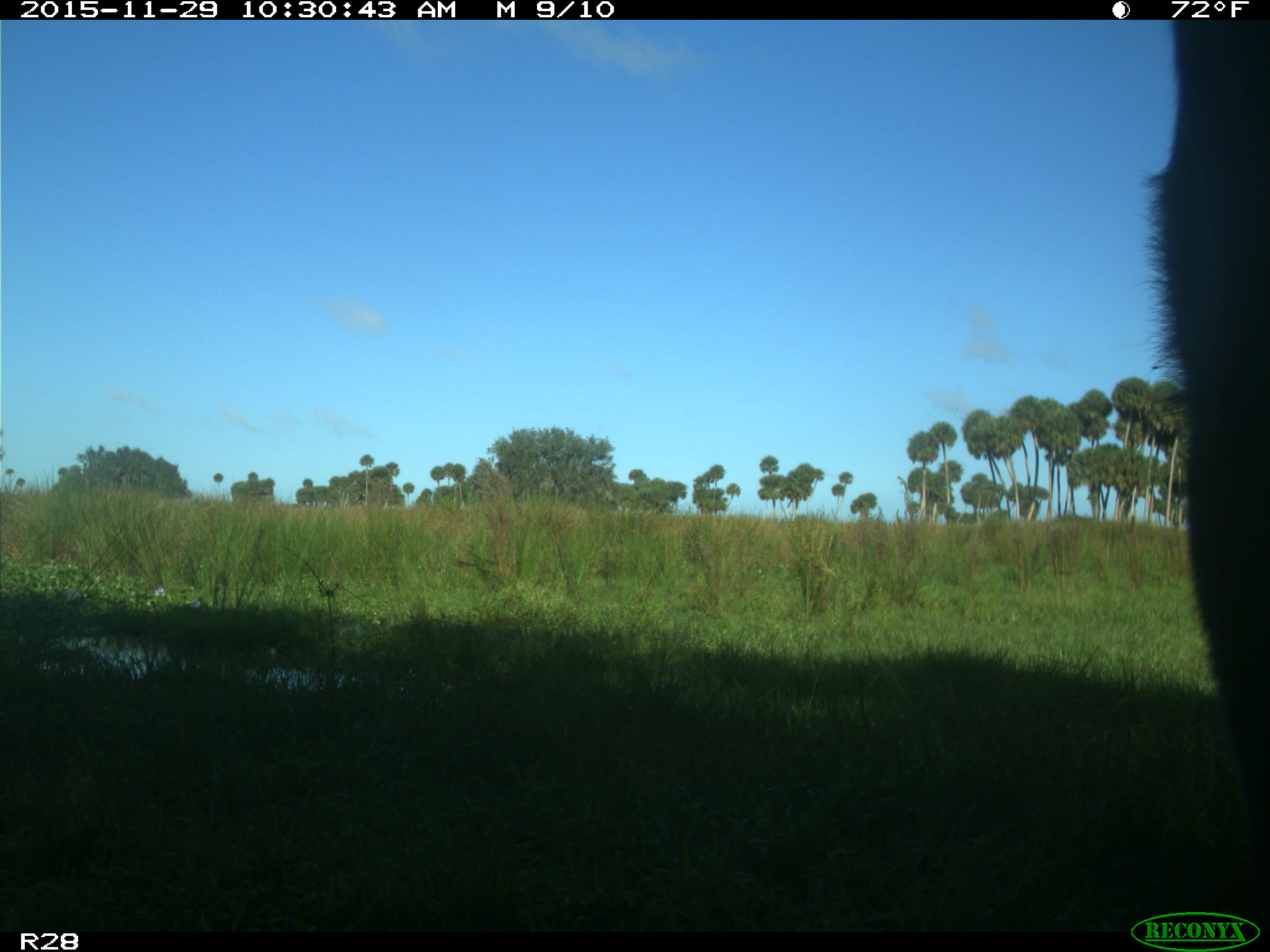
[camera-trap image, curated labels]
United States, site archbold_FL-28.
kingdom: Animalia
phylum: Chordata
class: Mammalia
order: Artiodactyla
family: Bovidae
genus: Bos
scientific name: Bos taurus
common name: domestic cow